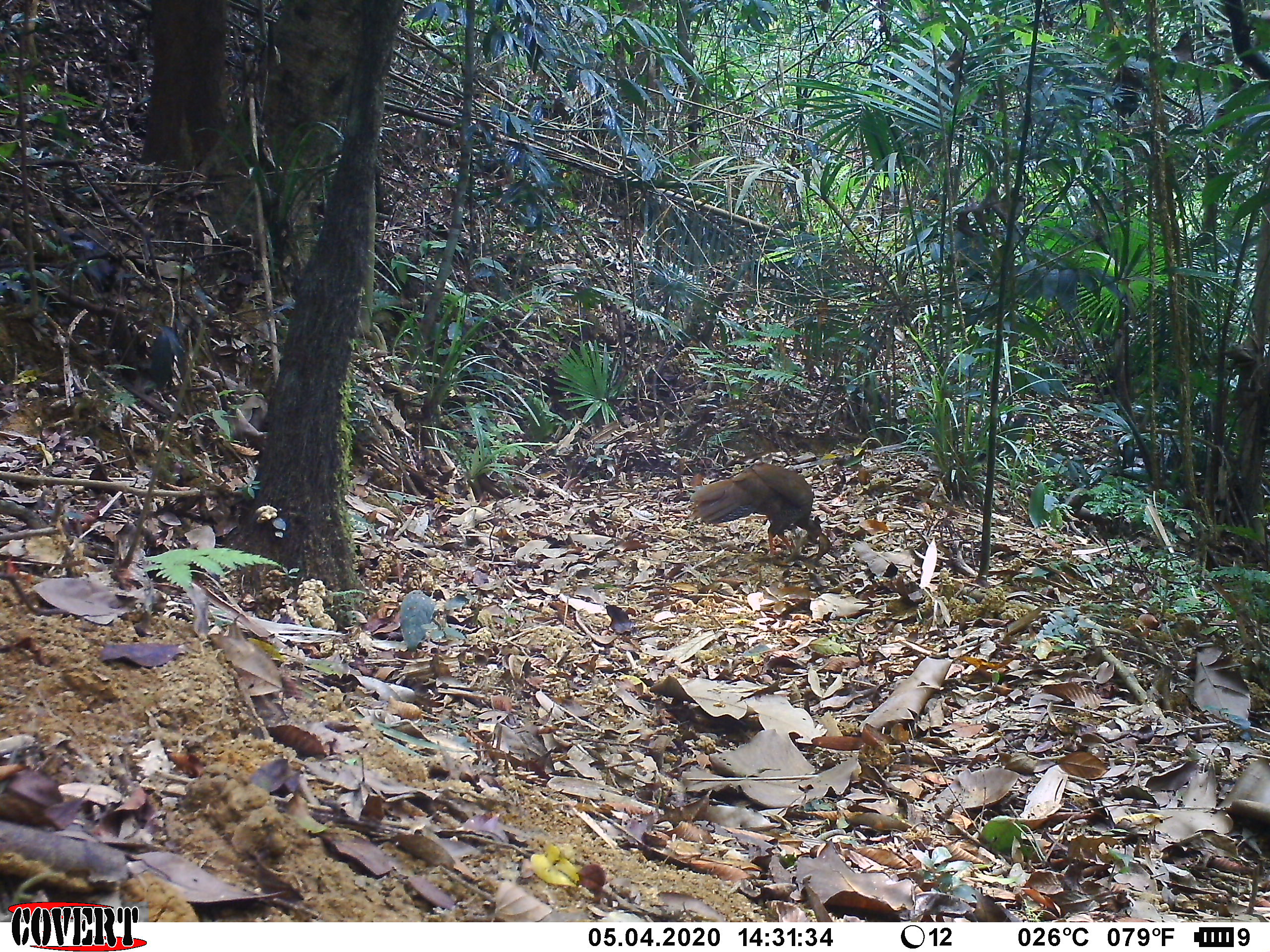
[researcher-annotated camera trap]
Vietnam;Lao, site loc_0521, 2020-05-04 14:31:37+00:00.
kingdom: Animalia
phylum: Chordata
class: Aves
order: Galliformes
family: Phasianidae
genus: Lophura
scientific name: Lophura nycthemera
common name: silver pheasant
Silver pheasant (Lophura nycthemera). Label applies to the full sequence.